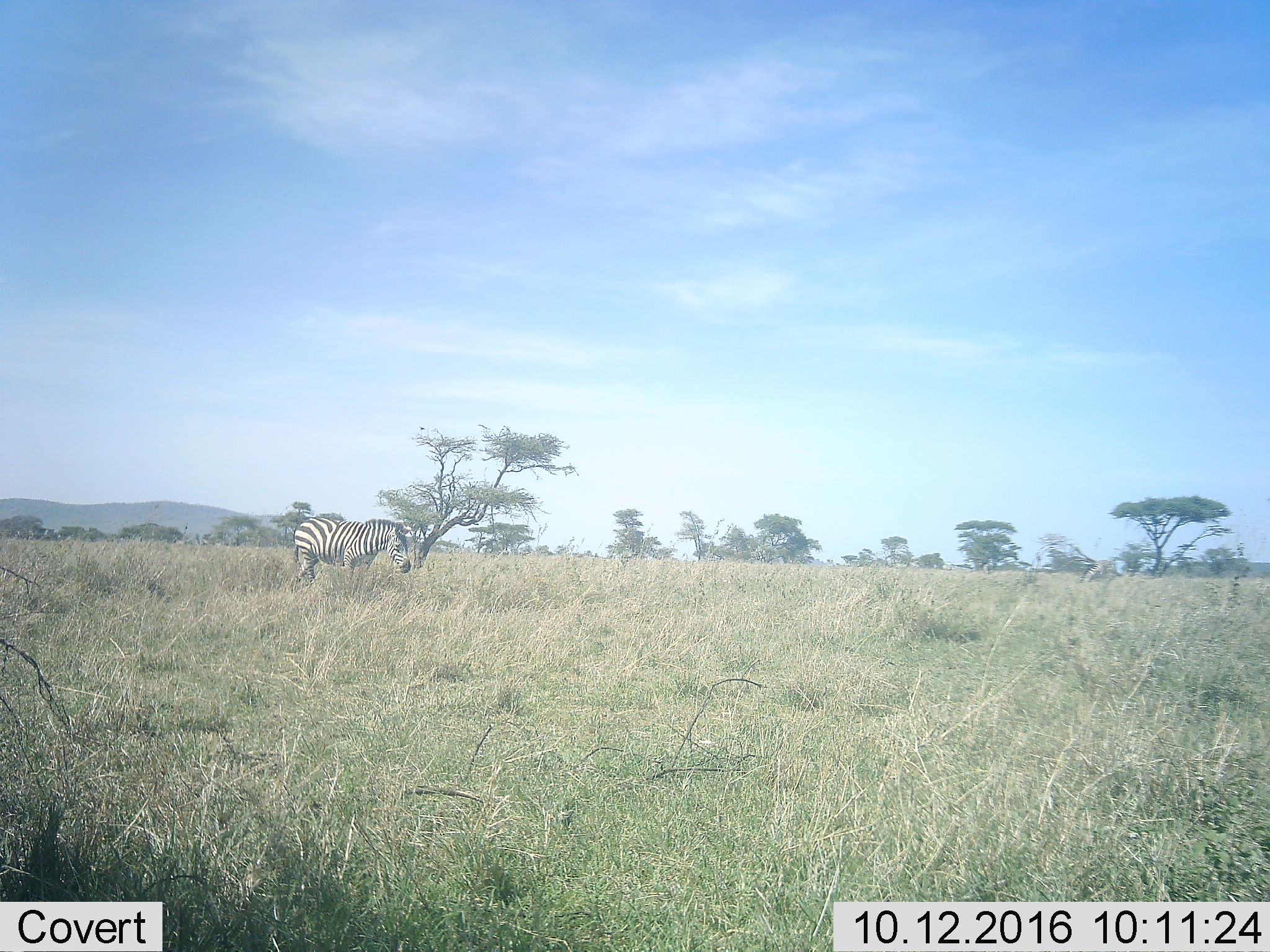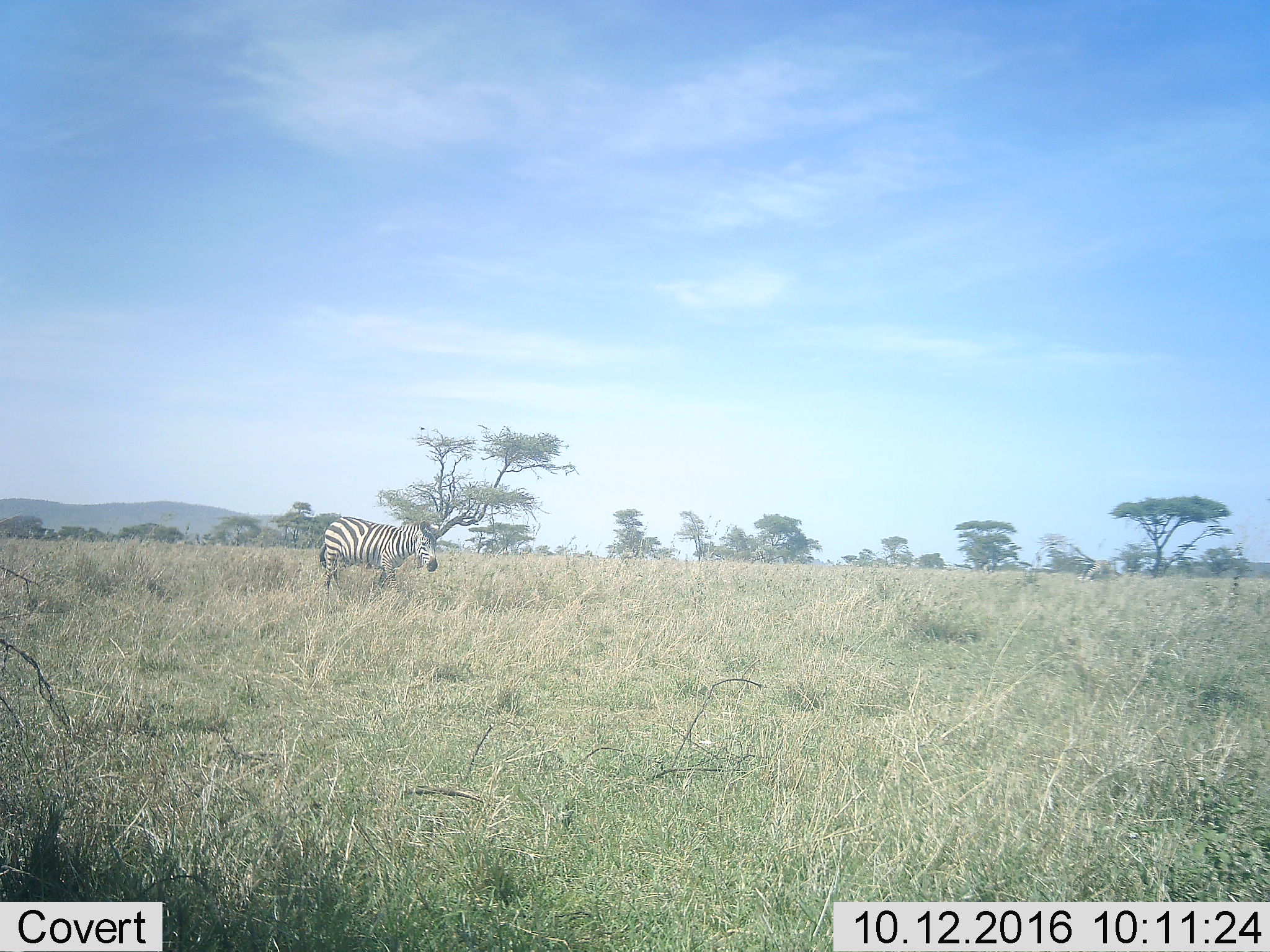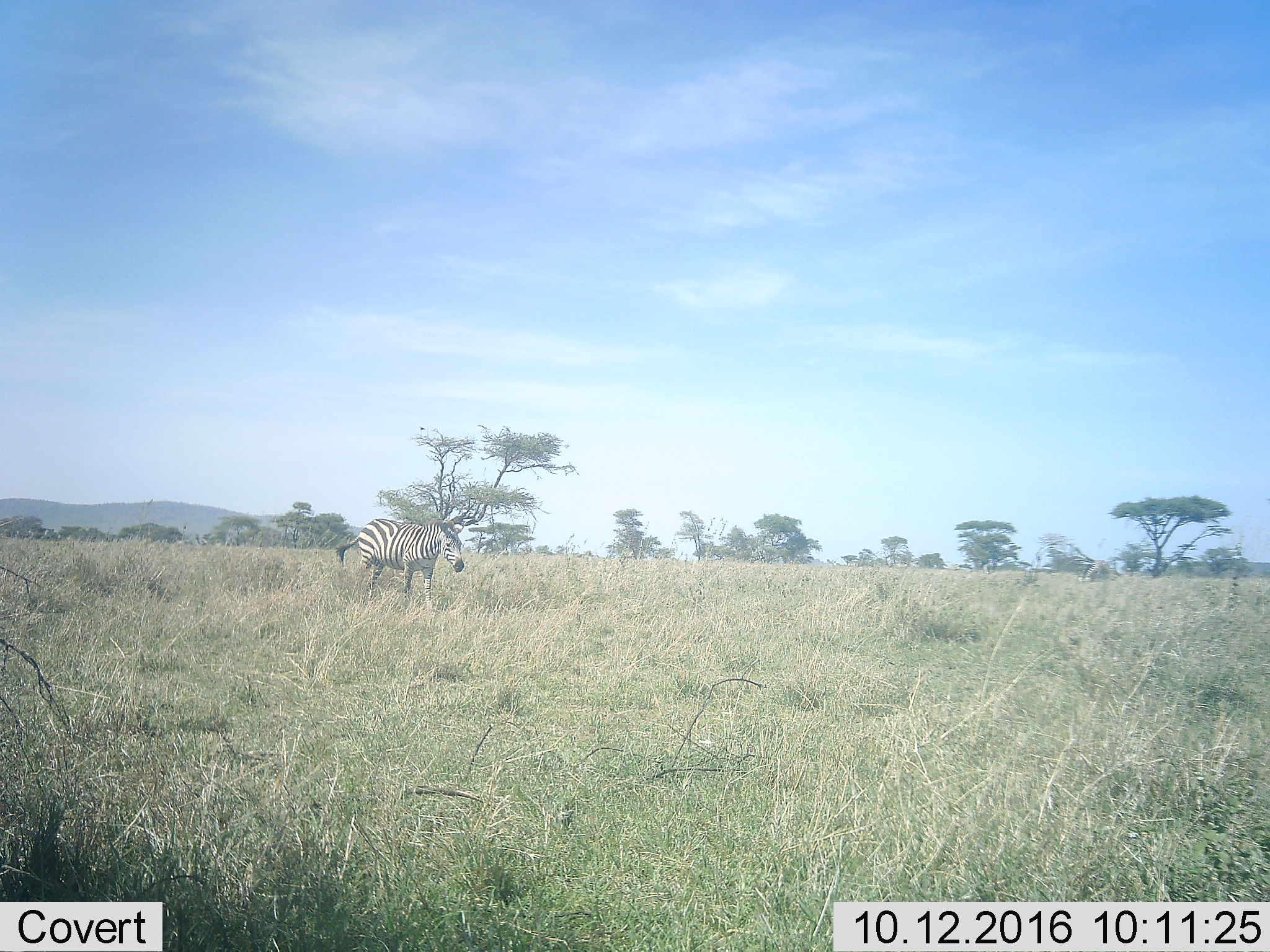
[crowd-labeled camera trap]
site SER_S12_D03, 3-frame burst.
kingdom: Animalia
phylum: Chordata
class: Mammalia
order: Perissodactyla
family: Equidae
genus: Equus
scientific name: Equus quagga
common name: plains zebra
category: zebraplains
Zebraplains (plains zebra) (Equus quagga), count 1. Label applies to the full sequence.